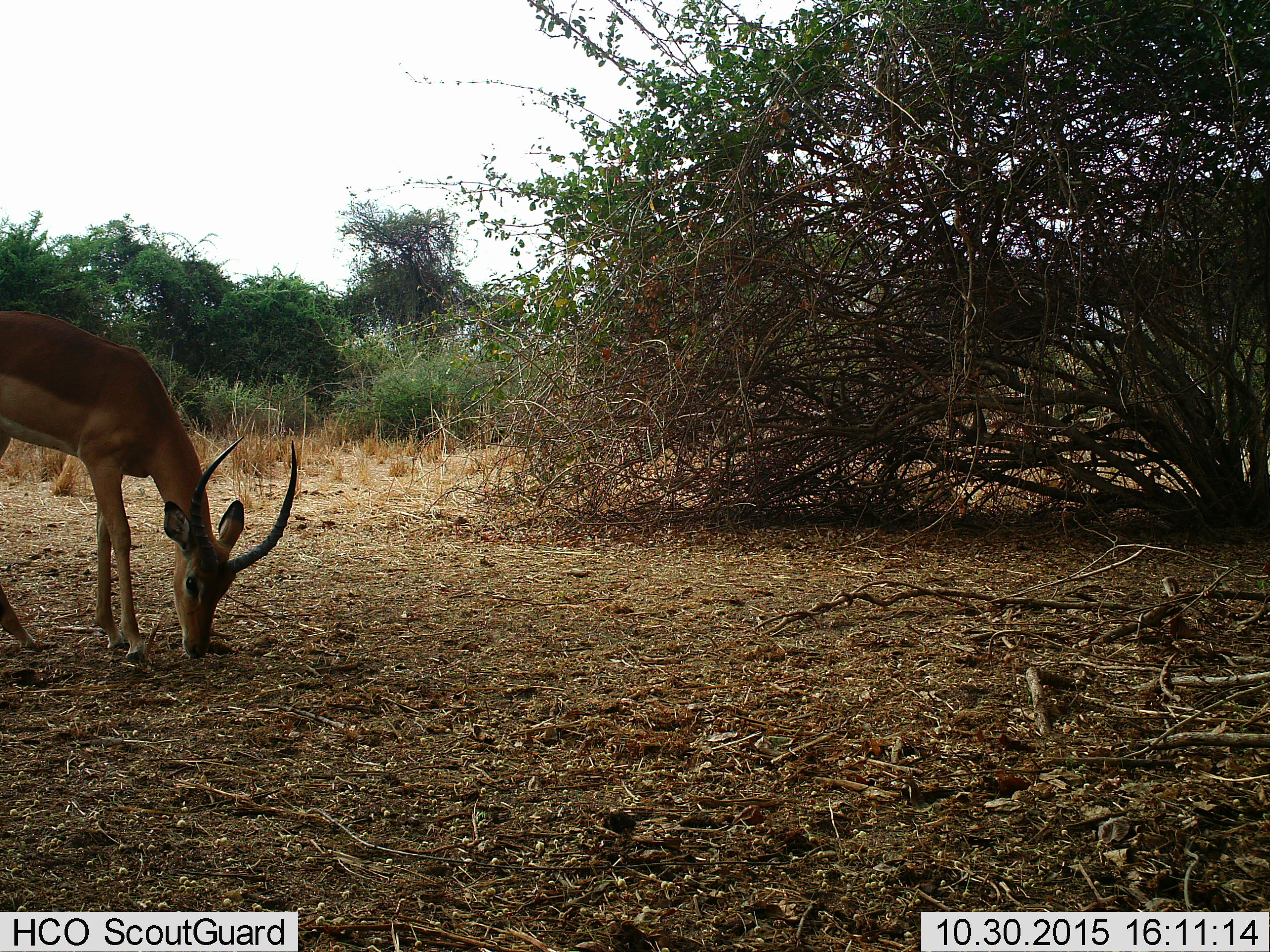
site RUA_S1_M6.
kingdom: Animalia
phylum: Chordata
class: Mammalia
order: Artiodactyla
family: Bovidae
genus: Aepyceros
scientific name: Aepyceros melampus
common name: impala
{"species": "impala (Aepyceros melampus)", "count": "1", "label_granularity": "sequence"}